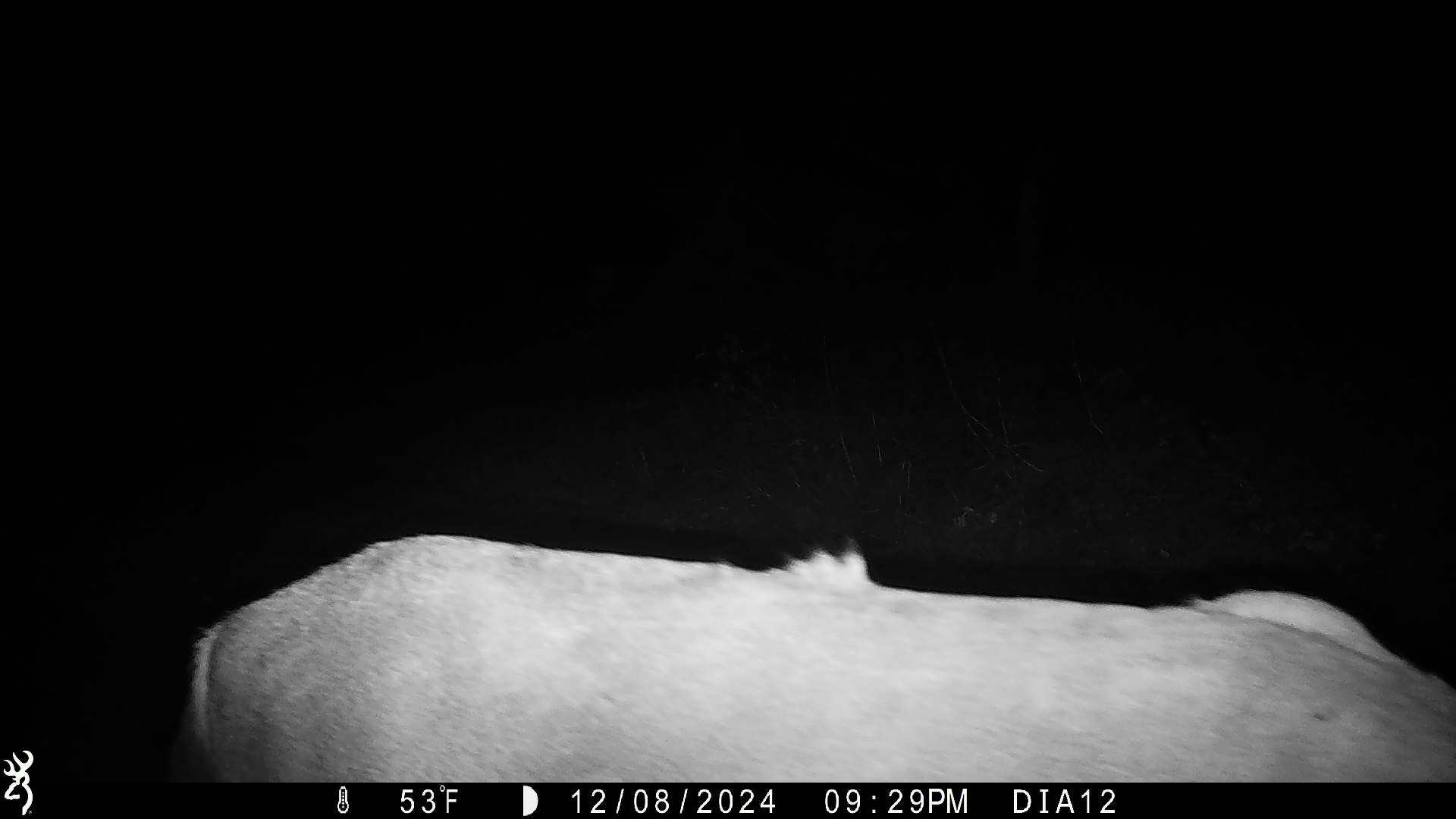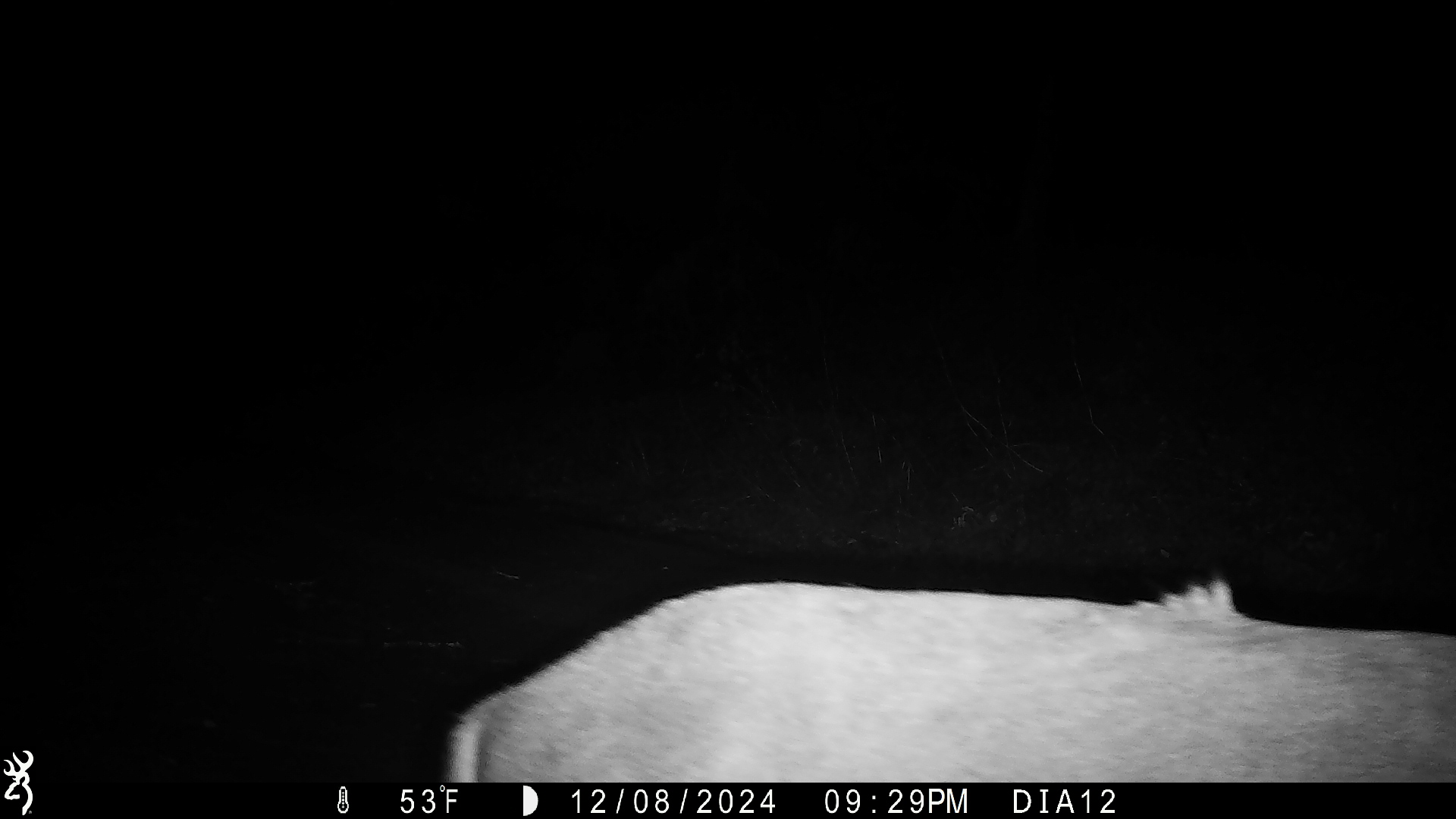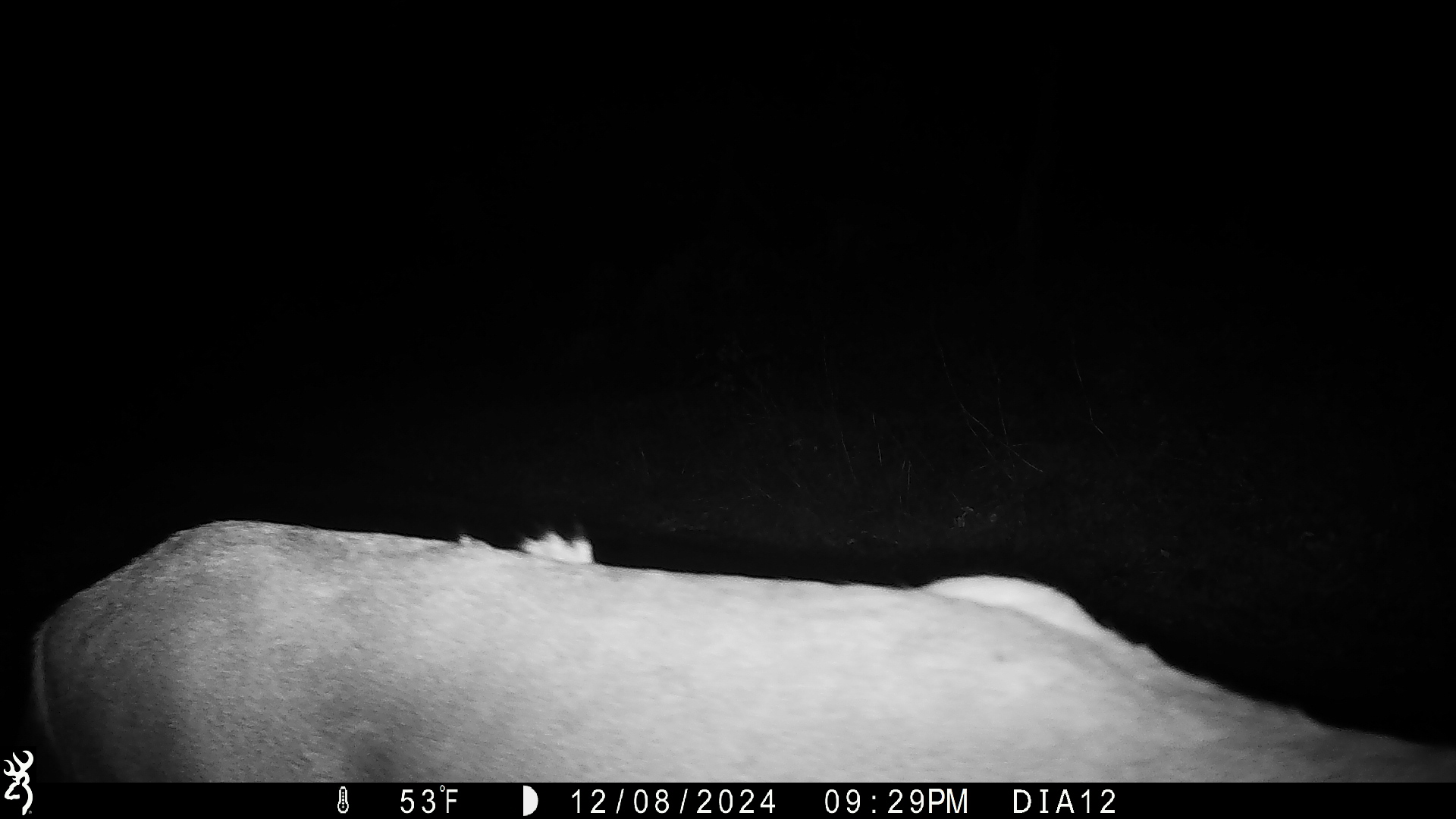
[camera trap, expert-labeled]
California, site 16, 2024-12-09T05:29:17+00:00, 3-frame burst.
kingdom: Animalia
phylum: Chordata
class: Mammalia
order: Artiodactyla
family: Cervidae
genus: Odocoileus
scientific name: Odocoileus hemionus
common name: mule deer